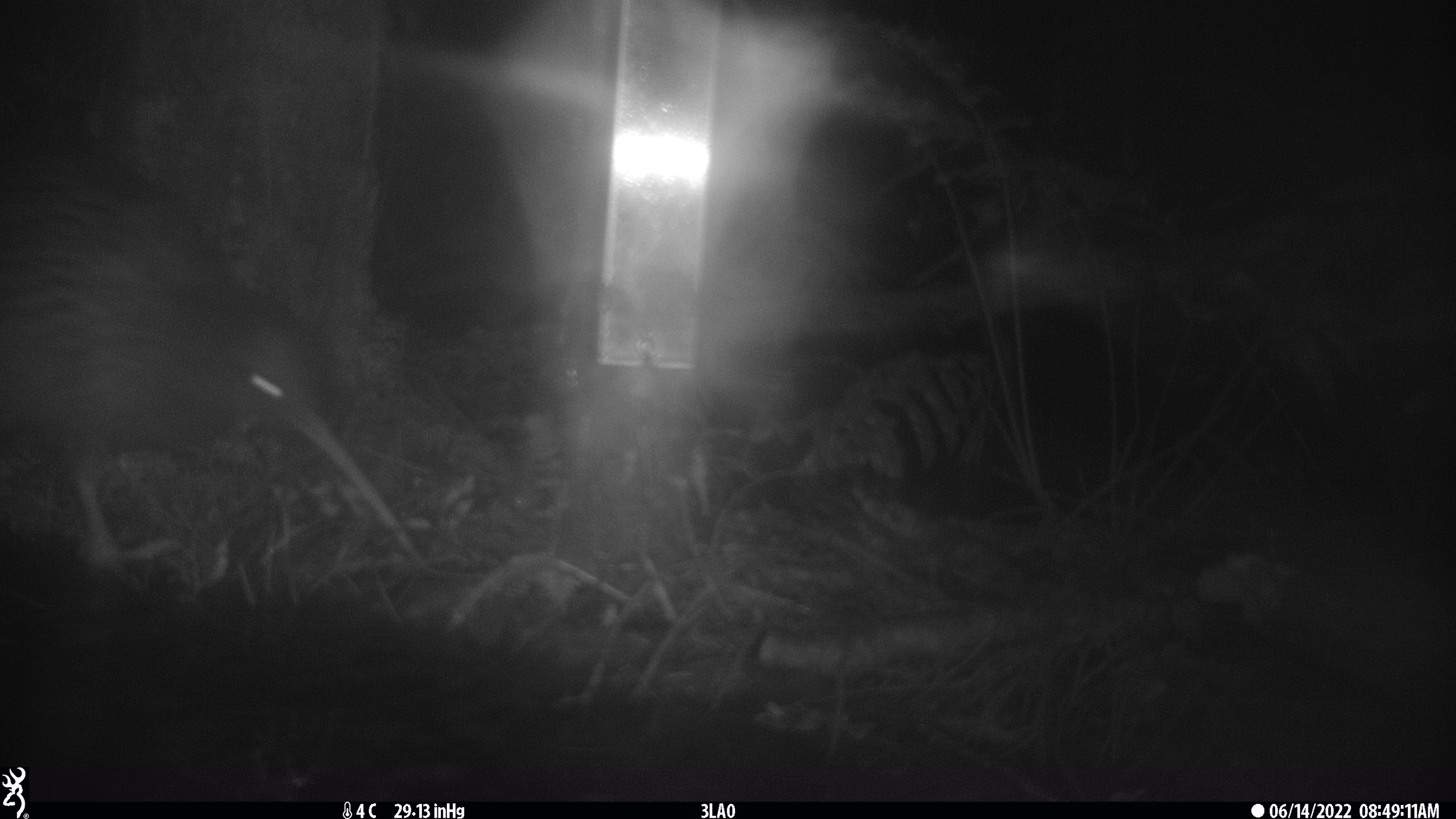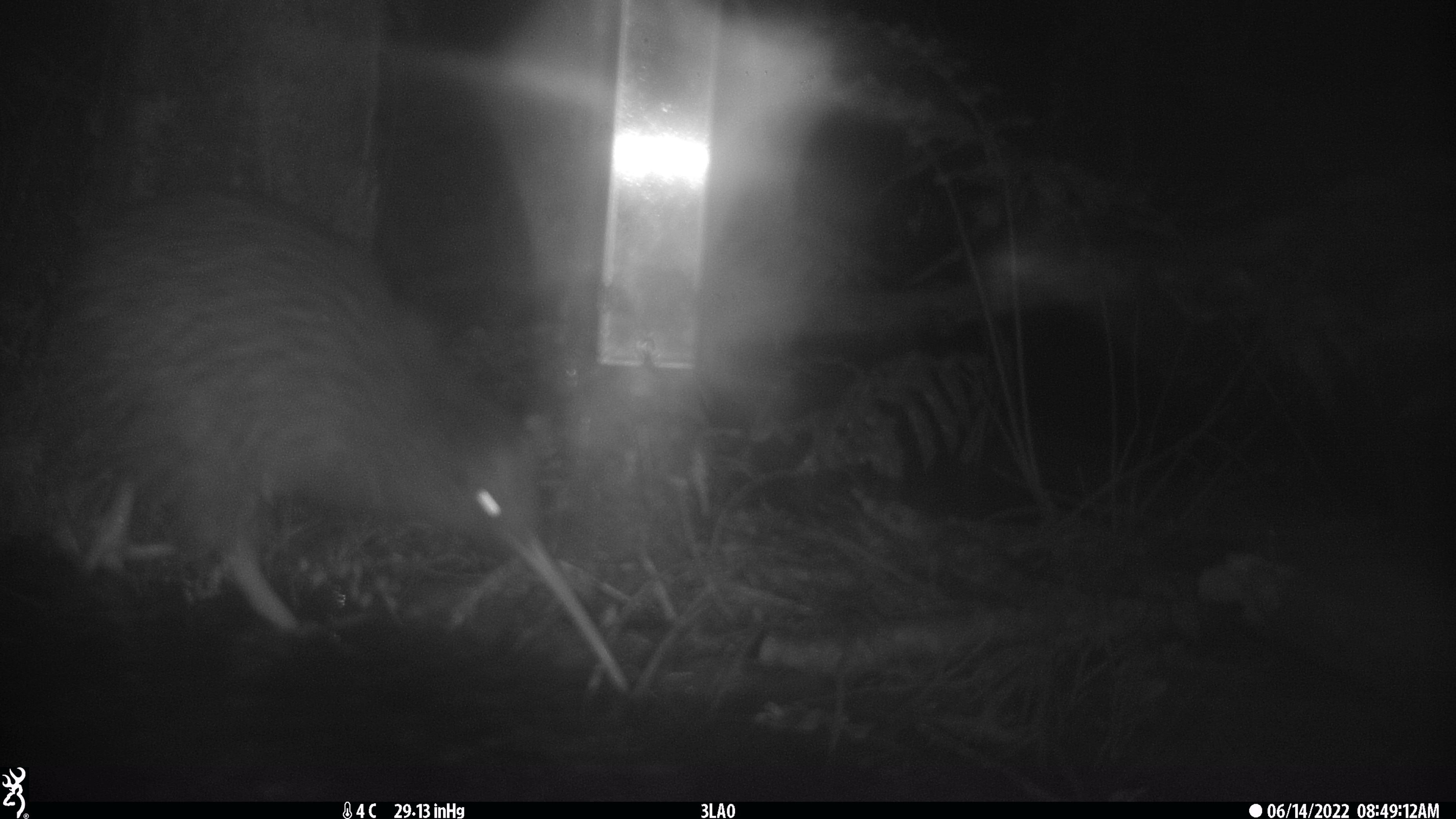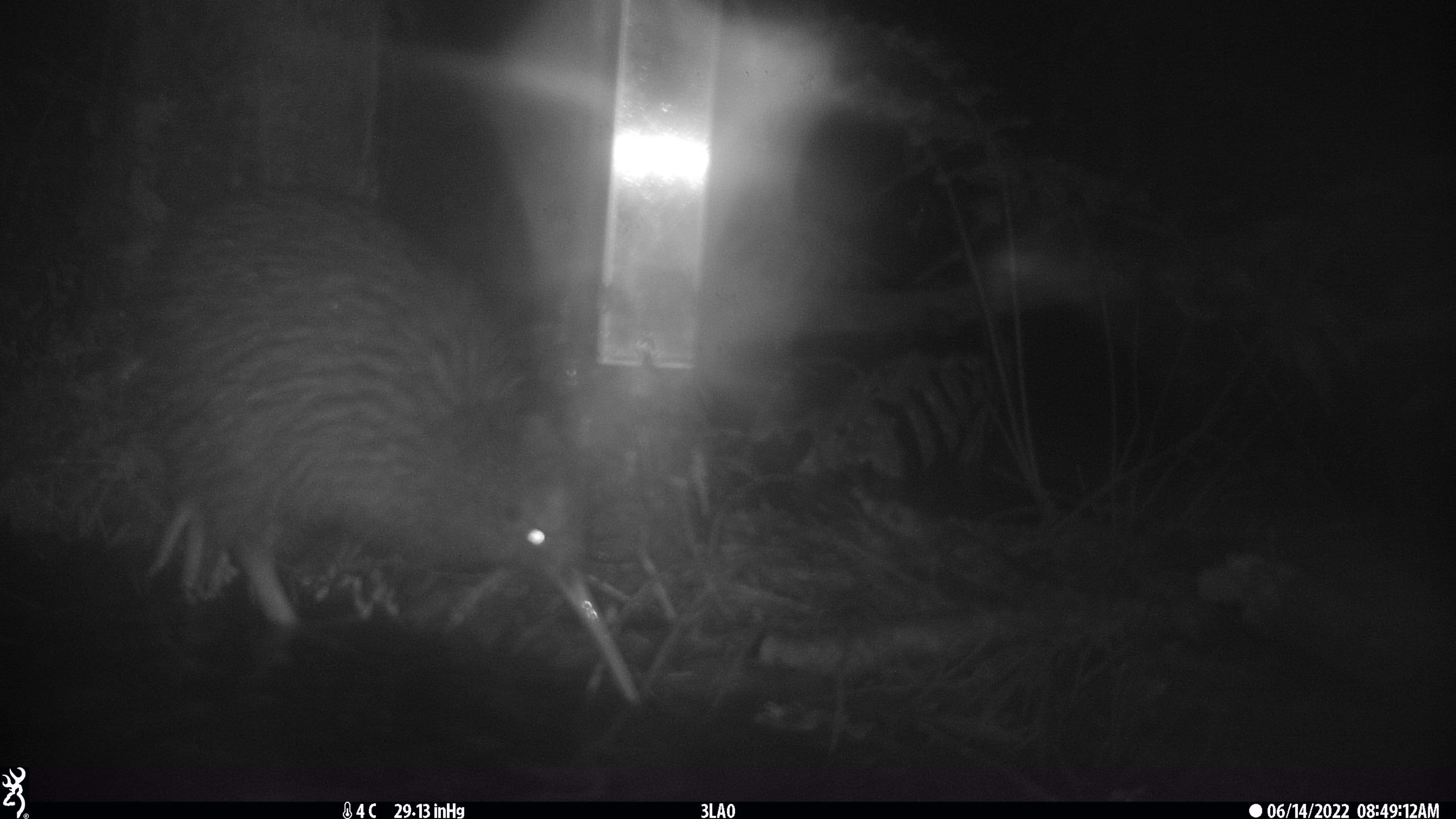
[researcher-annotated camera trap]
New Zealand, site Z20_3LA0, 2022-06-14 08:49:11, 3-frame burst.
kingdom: Animalia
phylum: Chordata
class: Aves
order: Apterygiformes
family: Apterygidae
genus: Apteryx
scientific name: Apteryx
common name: kiwi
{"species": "kiwi (Apteryx)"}